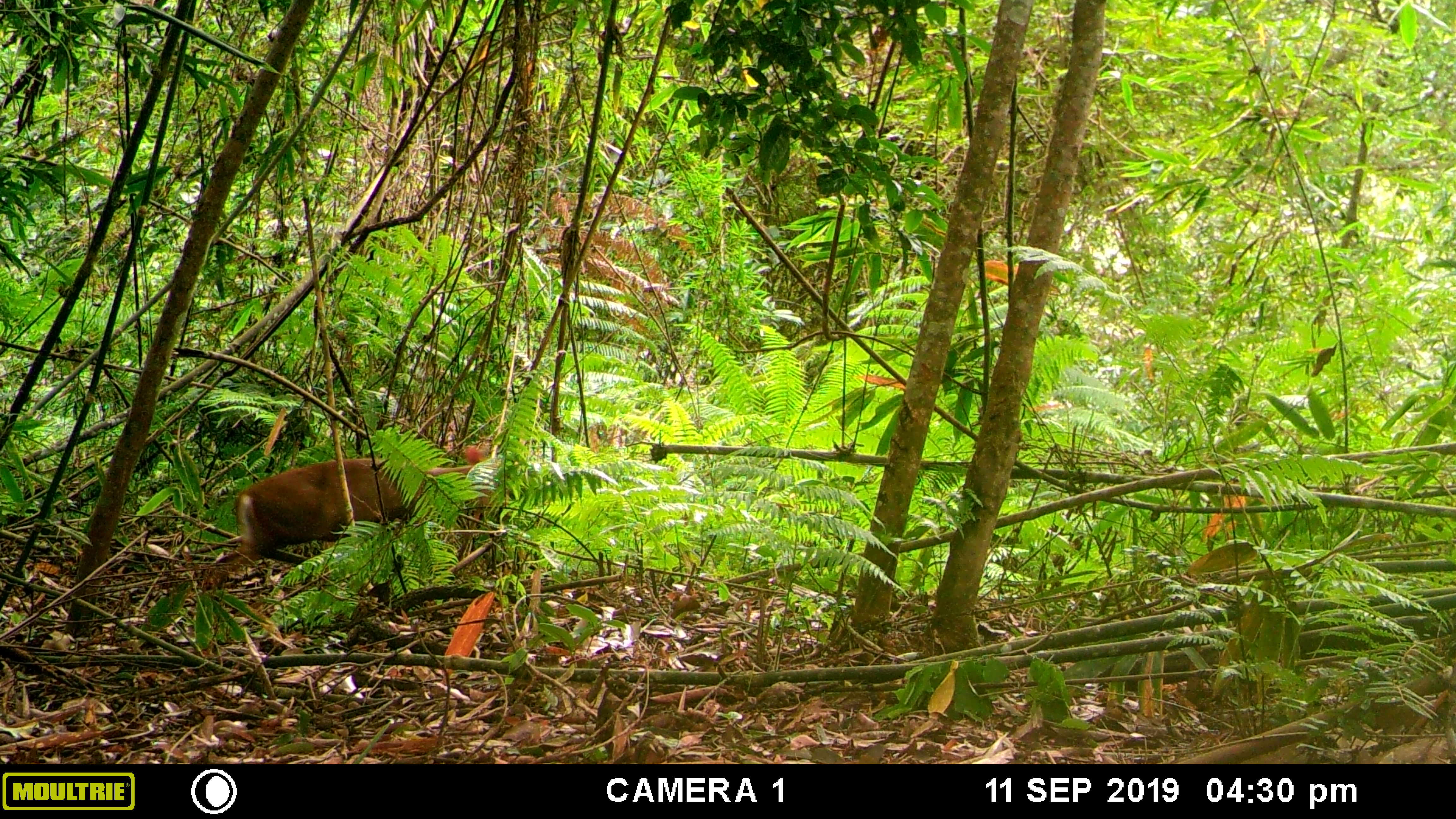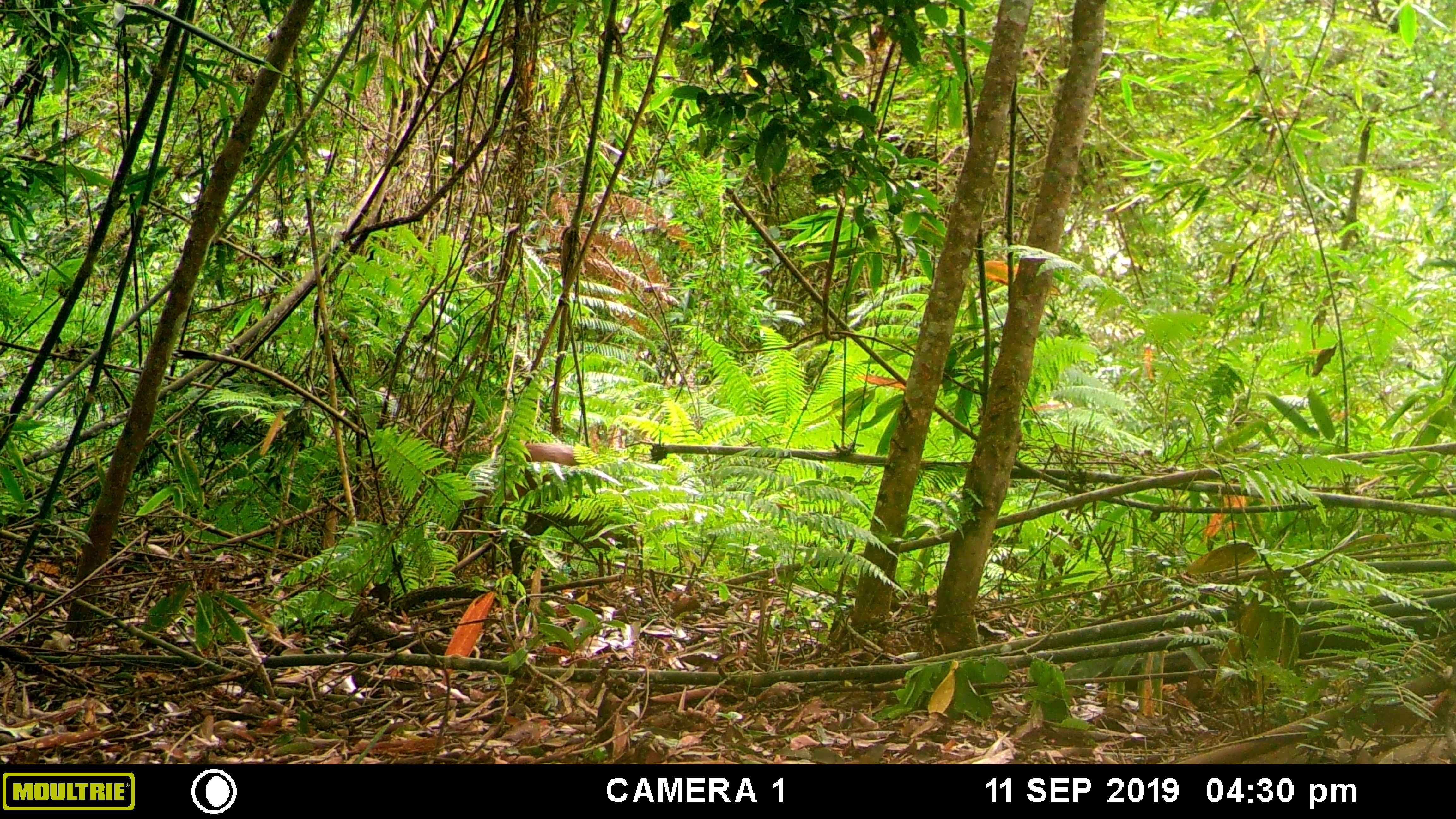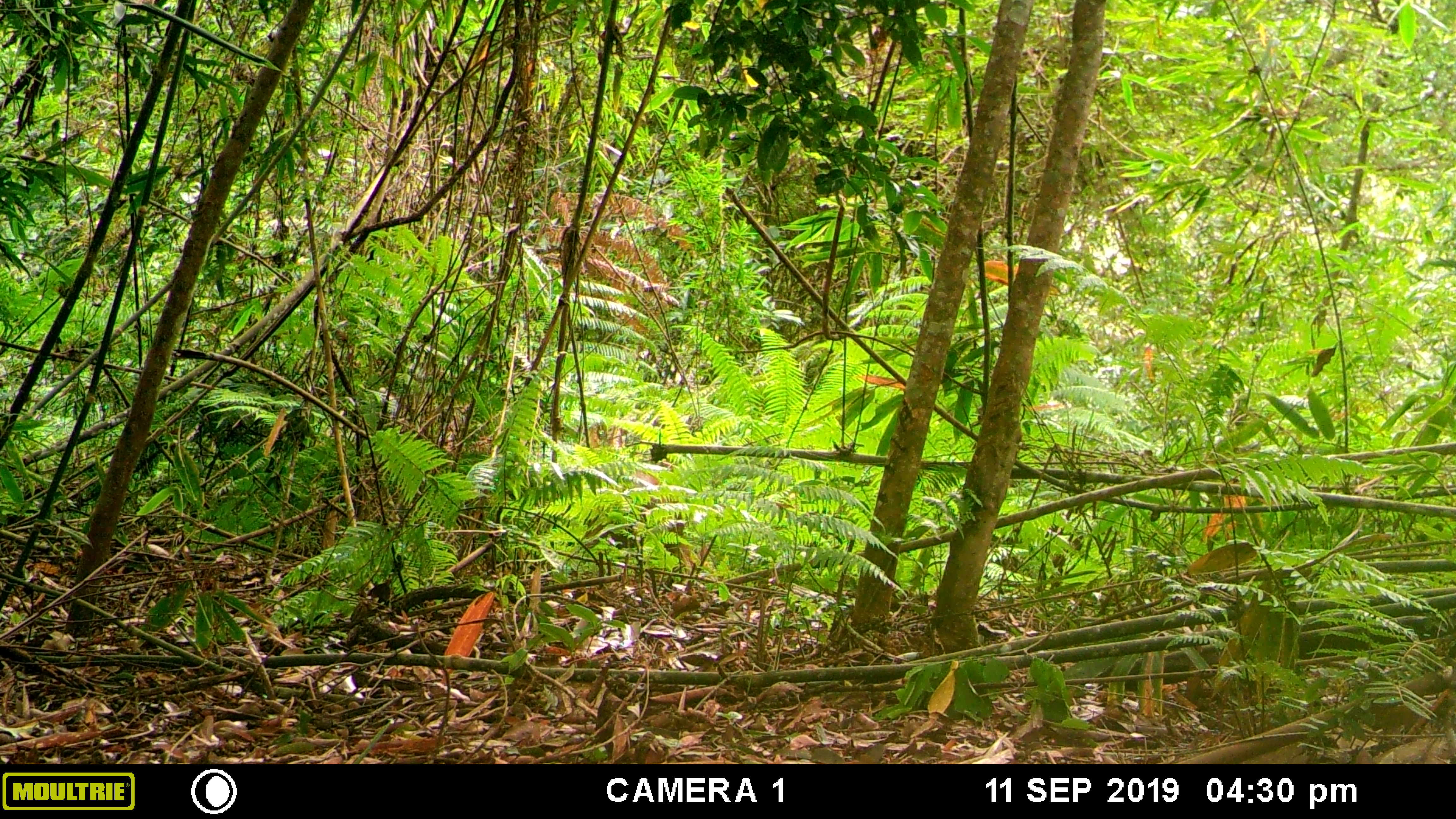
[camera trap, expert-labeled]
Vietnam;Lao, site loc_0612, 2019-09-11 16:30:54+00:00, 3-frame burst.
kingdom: Animalia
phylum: Chordata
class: Mammalia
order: Artiodactyla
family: Cervidae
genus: Muntiacus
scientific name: Muntiacus rooseveltorum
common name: roosevelt's muntjac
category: roosevelts muntjac group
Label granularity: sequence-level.